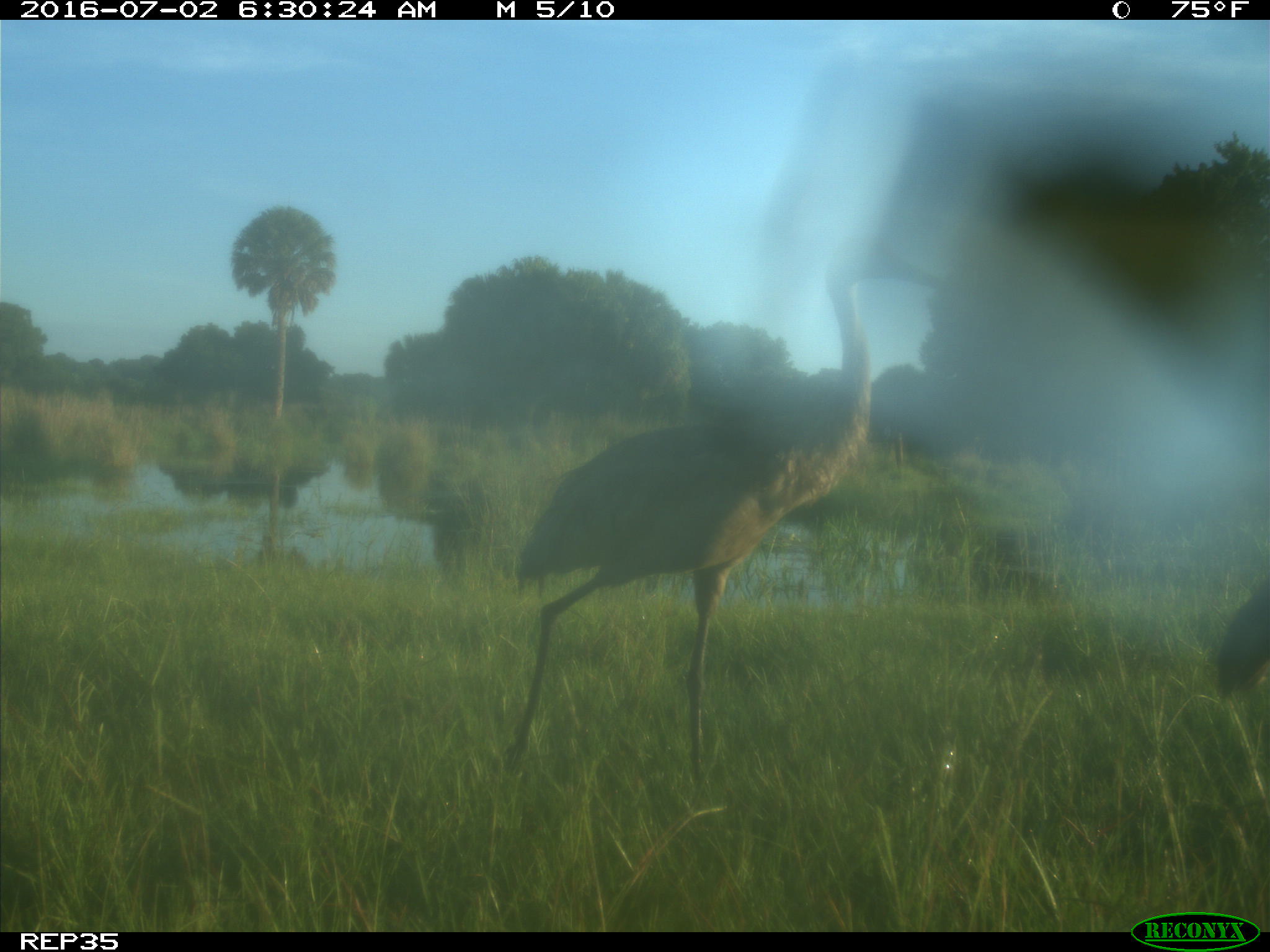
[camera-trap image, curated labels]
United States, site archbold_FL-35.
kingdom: Animalia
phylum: Chordata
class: Aves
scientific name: Aves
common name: birds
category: unidentified bird